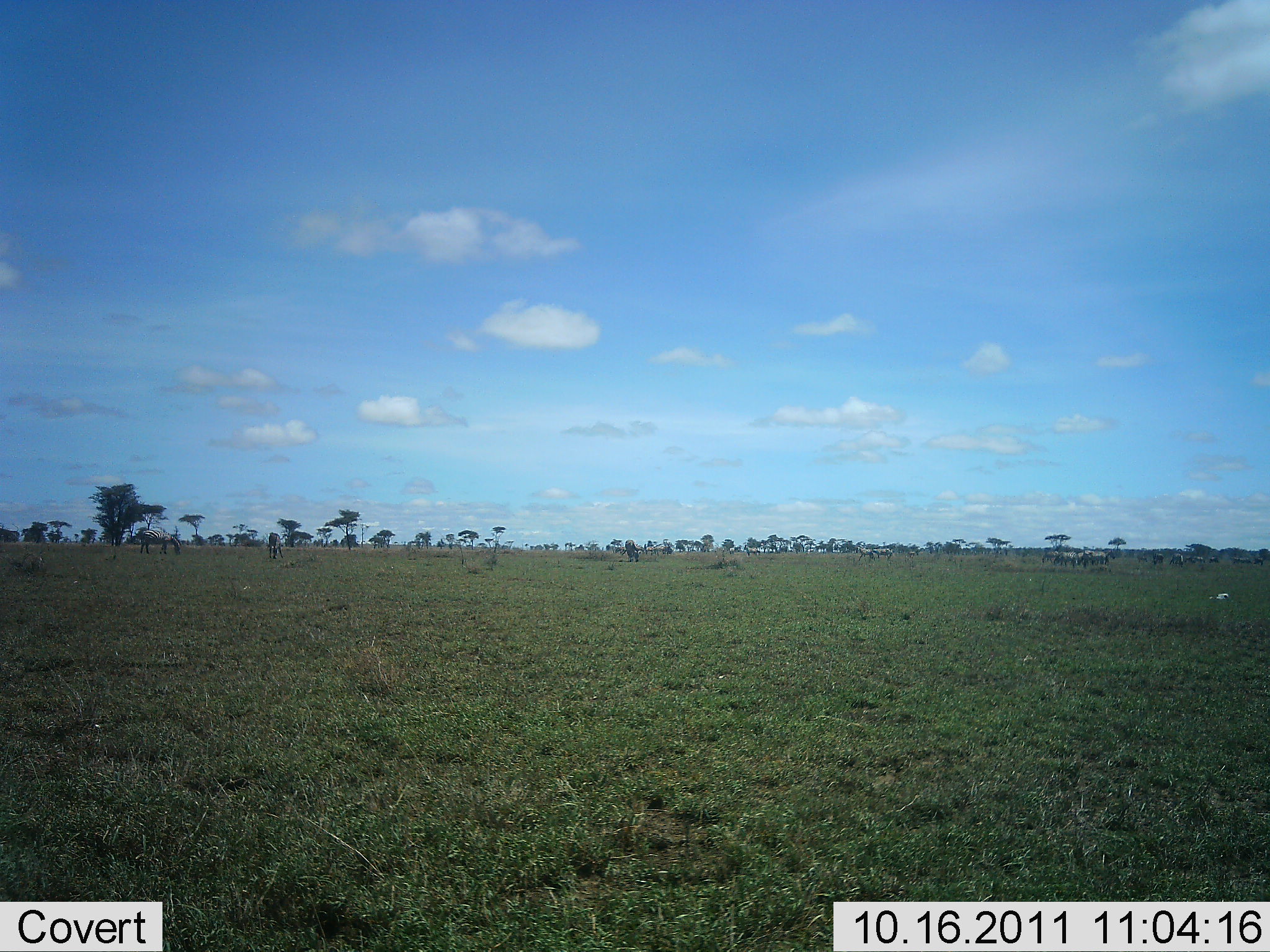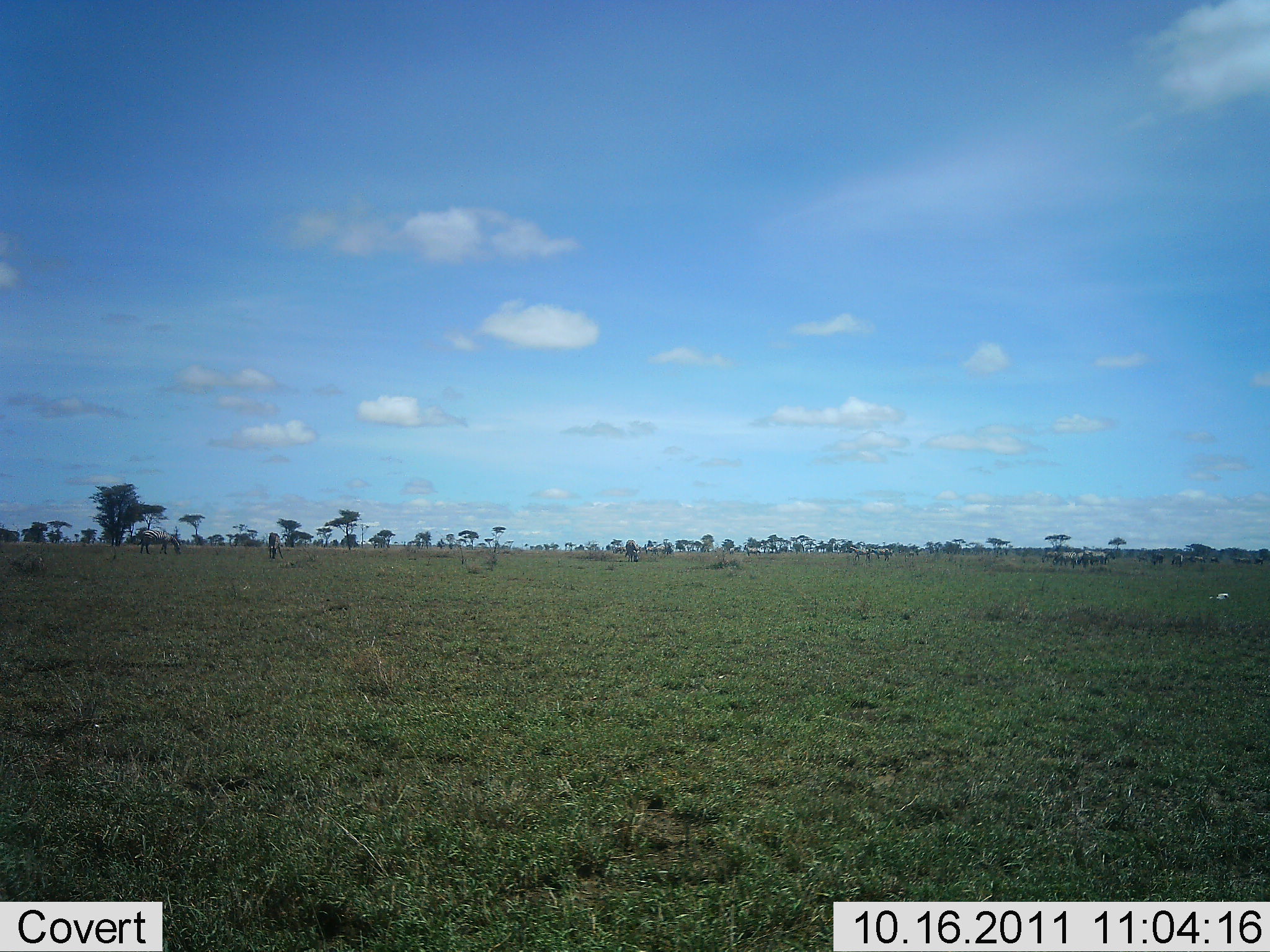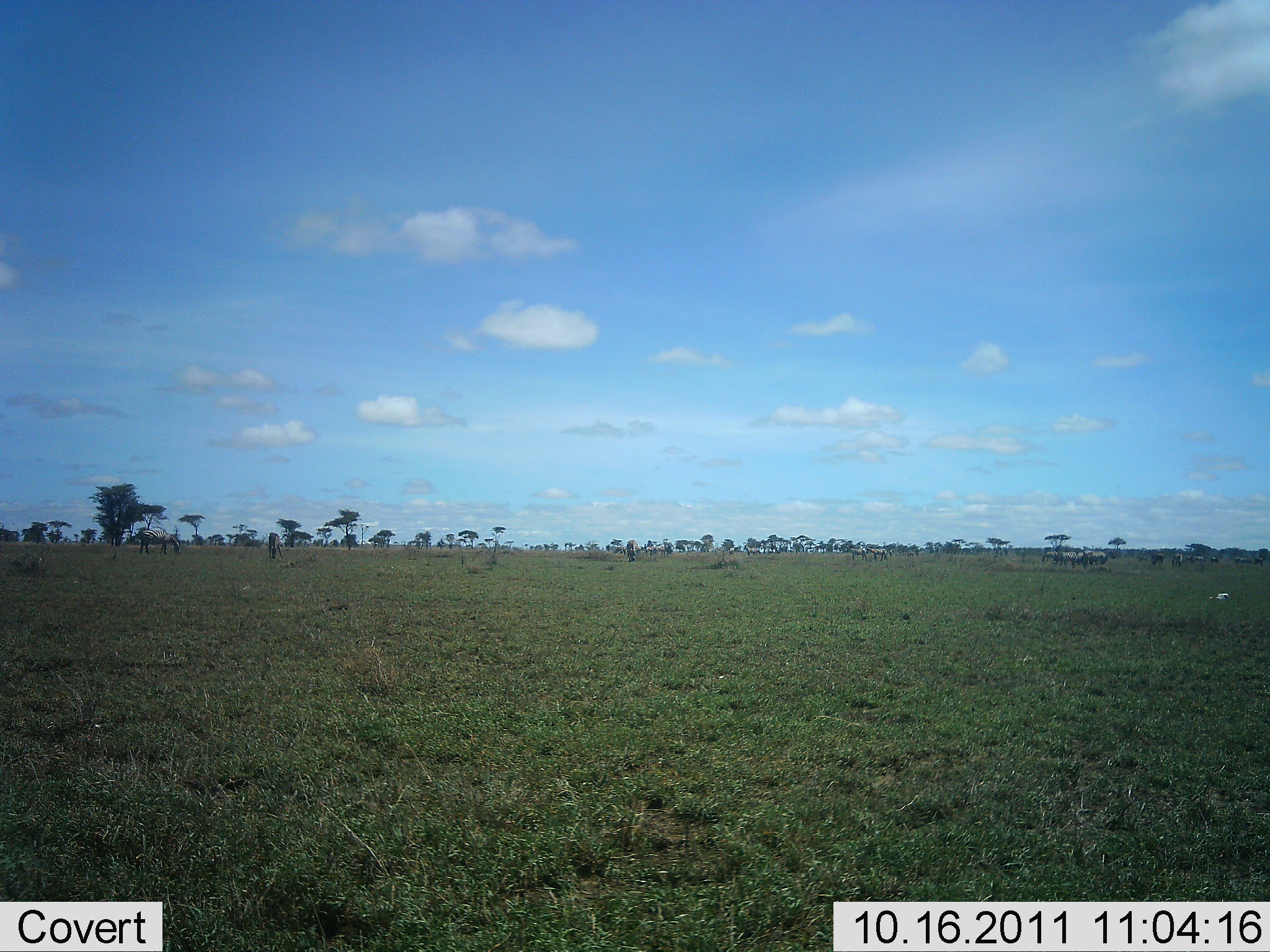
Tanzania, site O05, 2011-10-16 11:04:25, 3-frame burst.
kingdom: Animalia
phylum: Chordata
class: Mammalia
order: Artiodactyla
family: Bovidae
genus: Connochaetes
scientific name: Connochaetes taurinus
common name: blue wildebeest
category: wildebeest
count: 5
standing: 44%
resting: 0%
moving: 0%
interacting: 0%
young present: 0%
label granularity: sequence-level